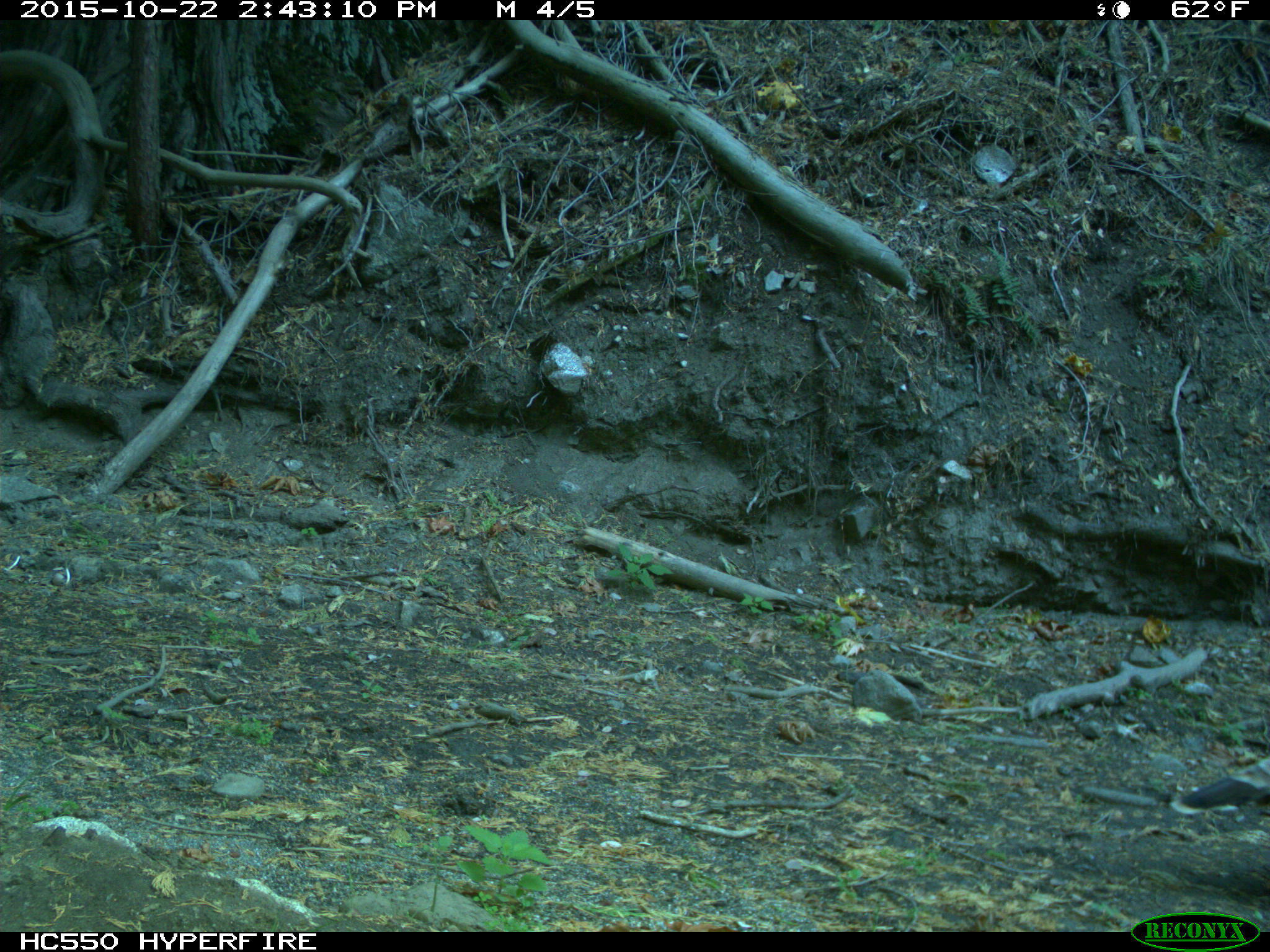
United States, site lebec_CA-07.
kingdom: Animalia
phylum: Chordata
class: Aves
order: Galliformes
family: Phasianidae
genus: Meleagris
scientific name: Meleagris gallopavo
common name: wild turkey